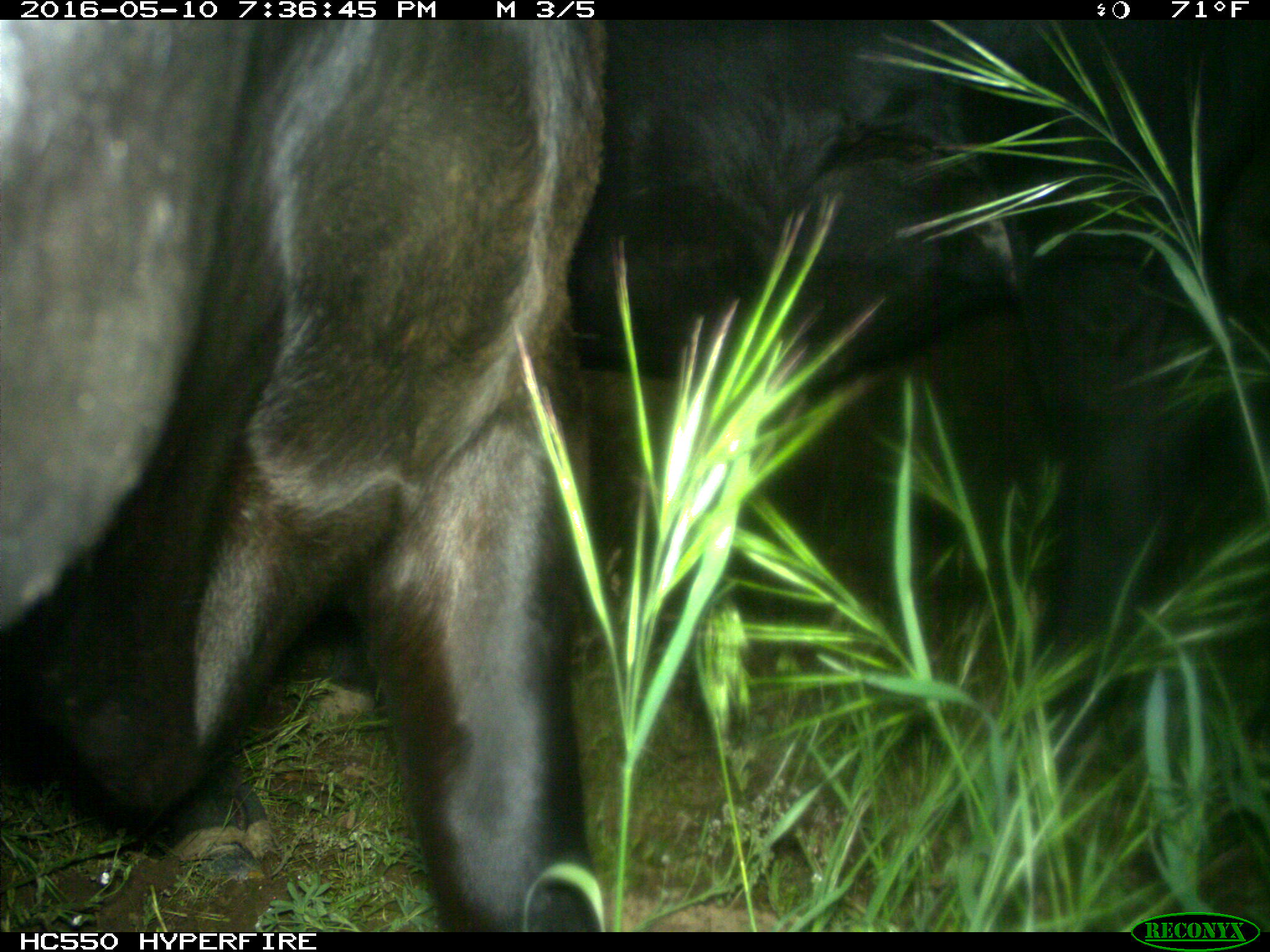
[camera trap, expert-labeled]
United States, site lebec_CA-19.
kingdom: Animalia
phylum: Chordata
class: Mammalia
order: Artiodactyla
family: Bovidae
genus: Bos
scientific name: Bos taurus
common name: domestic cow